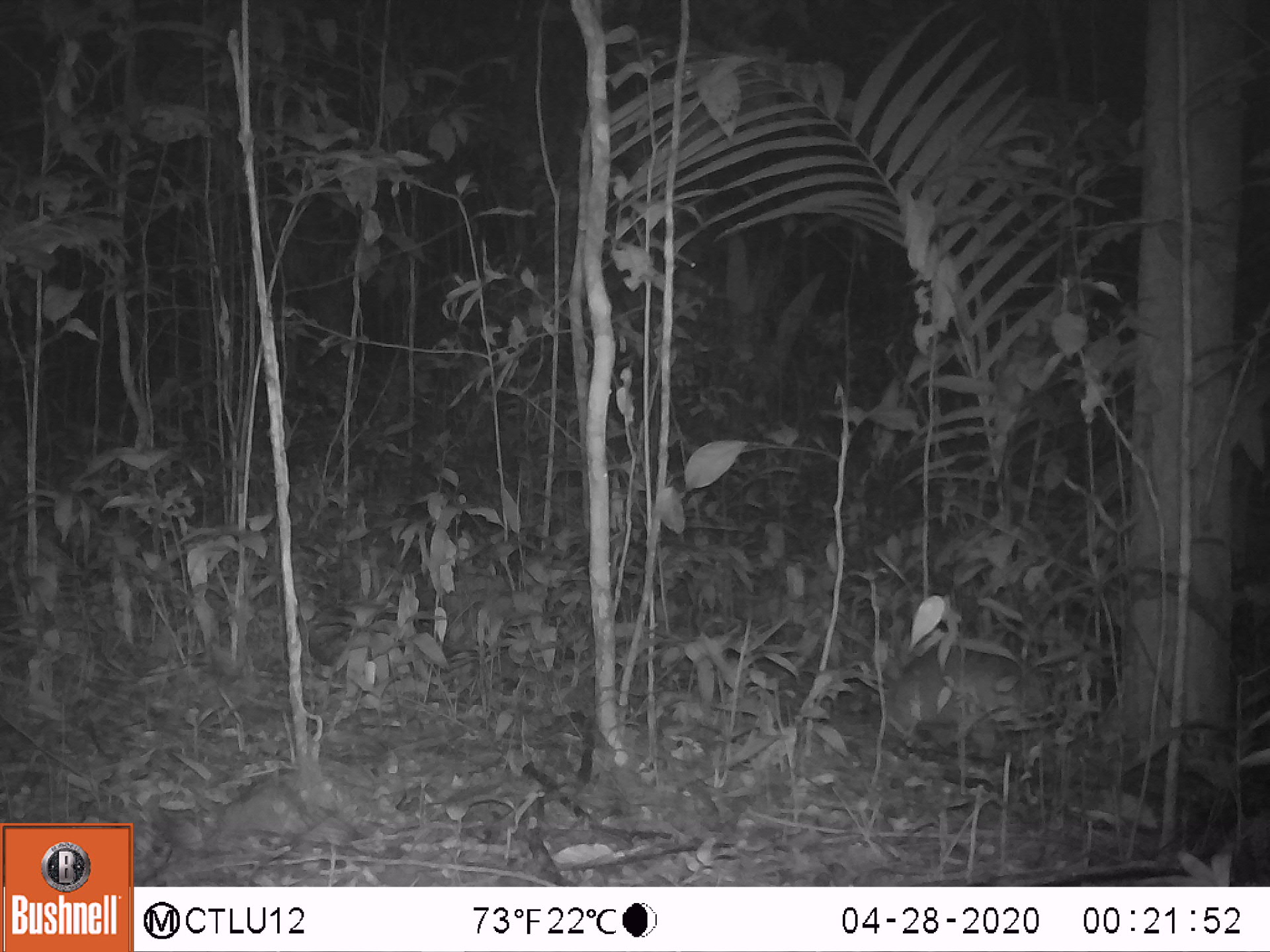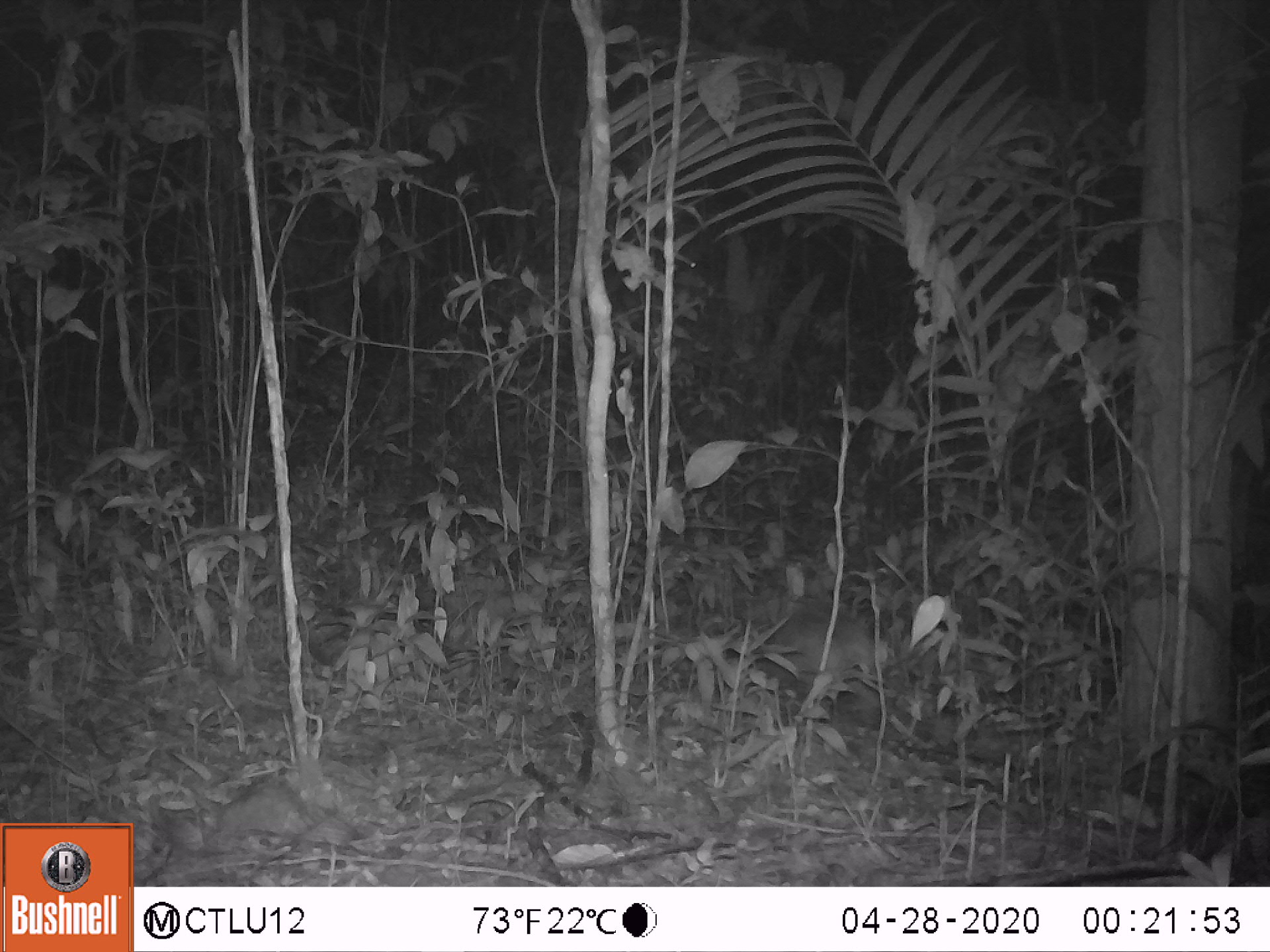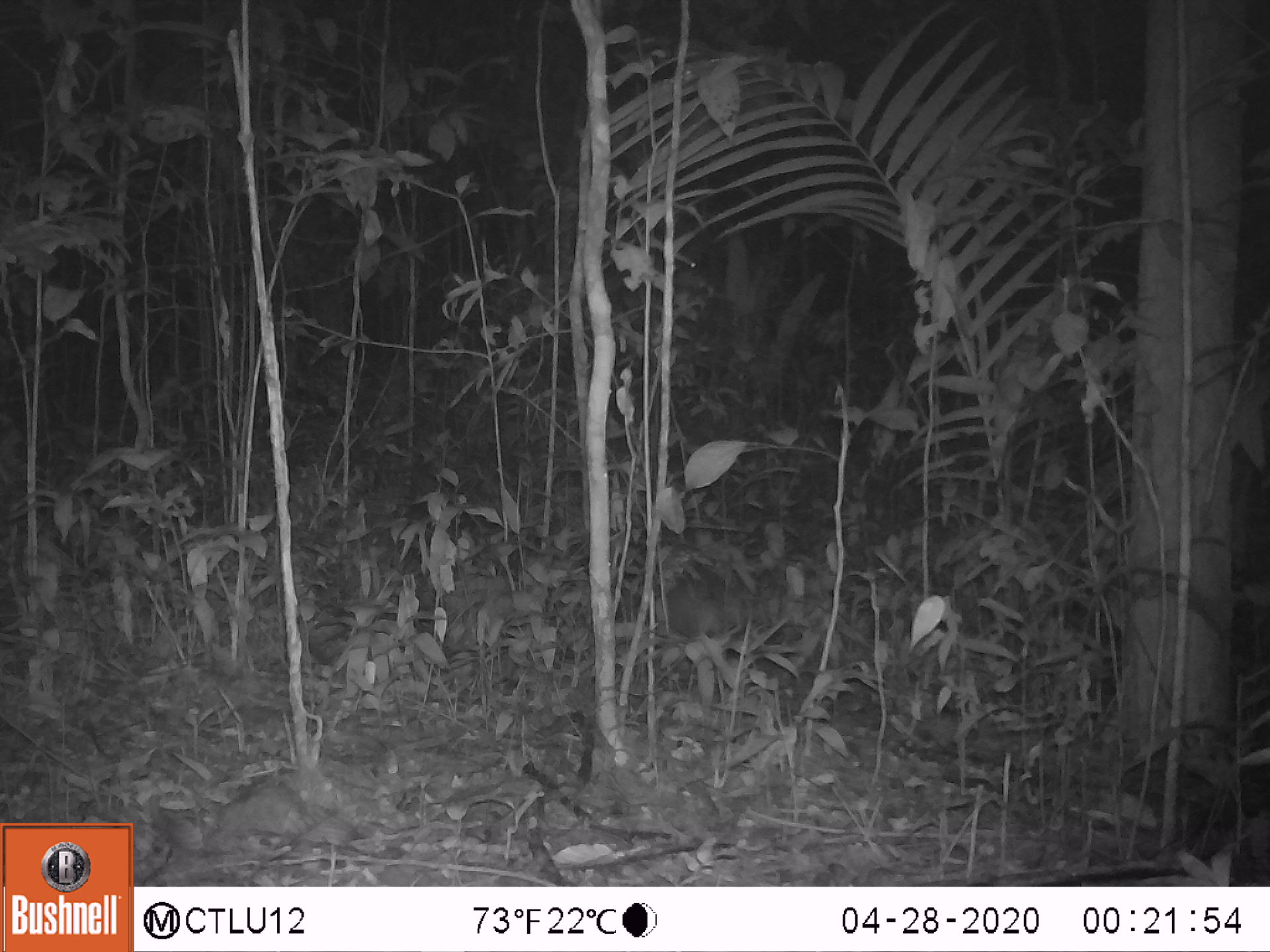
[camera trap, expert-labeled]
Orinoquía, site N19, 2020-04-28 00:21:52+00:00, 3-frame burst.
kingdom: Animalia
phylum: Chordata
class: Mammalia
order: Cingulata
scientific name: Cingulata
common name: armadillo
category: unknown armadillo